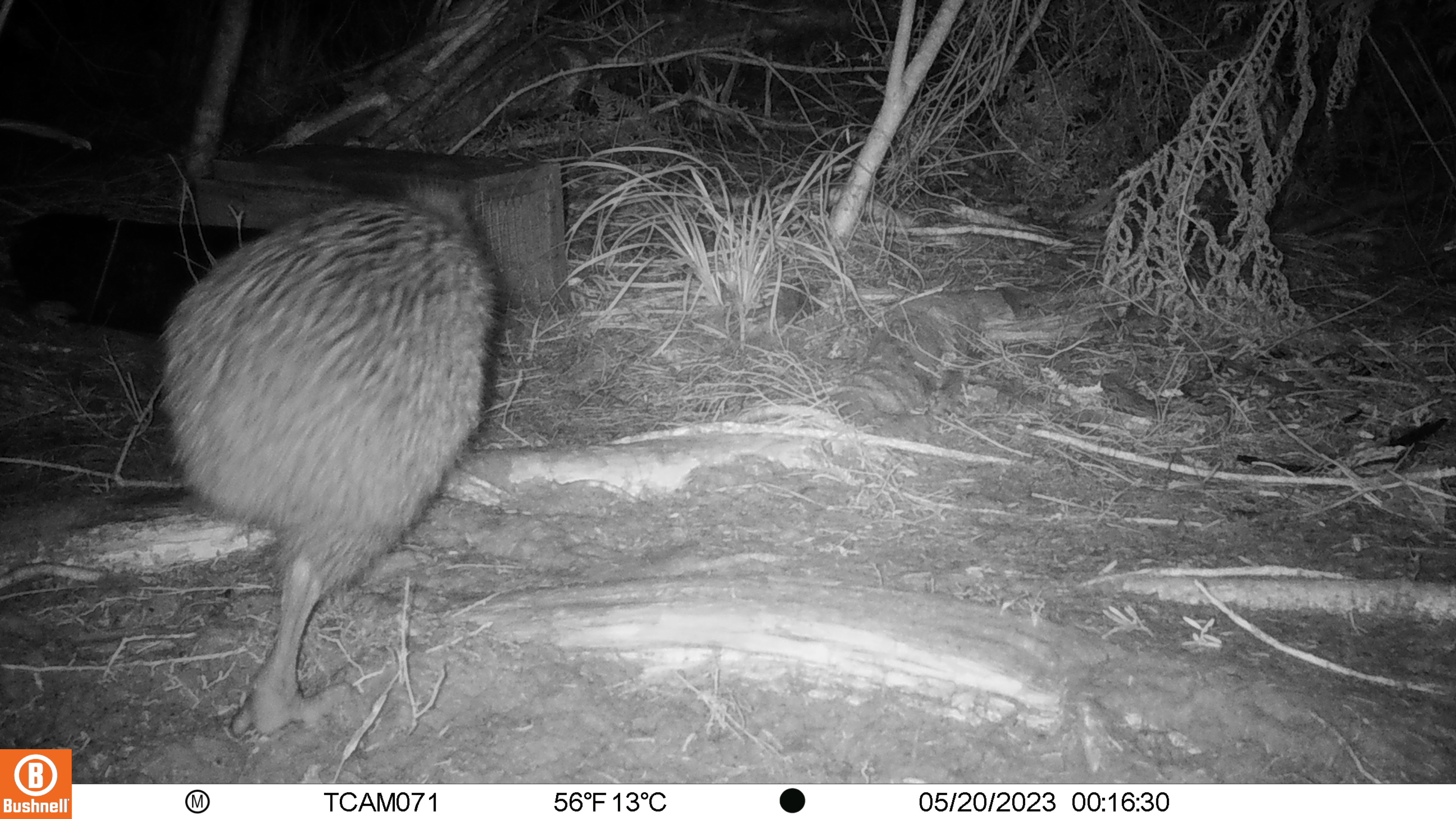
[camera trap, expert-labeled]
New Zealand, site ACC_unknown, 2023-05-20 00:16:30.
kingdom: Animalia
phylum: Chordata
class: Aves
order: Apterygiformes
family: Apterygidae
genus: Apteryx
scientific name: Apteryx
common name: kiwi